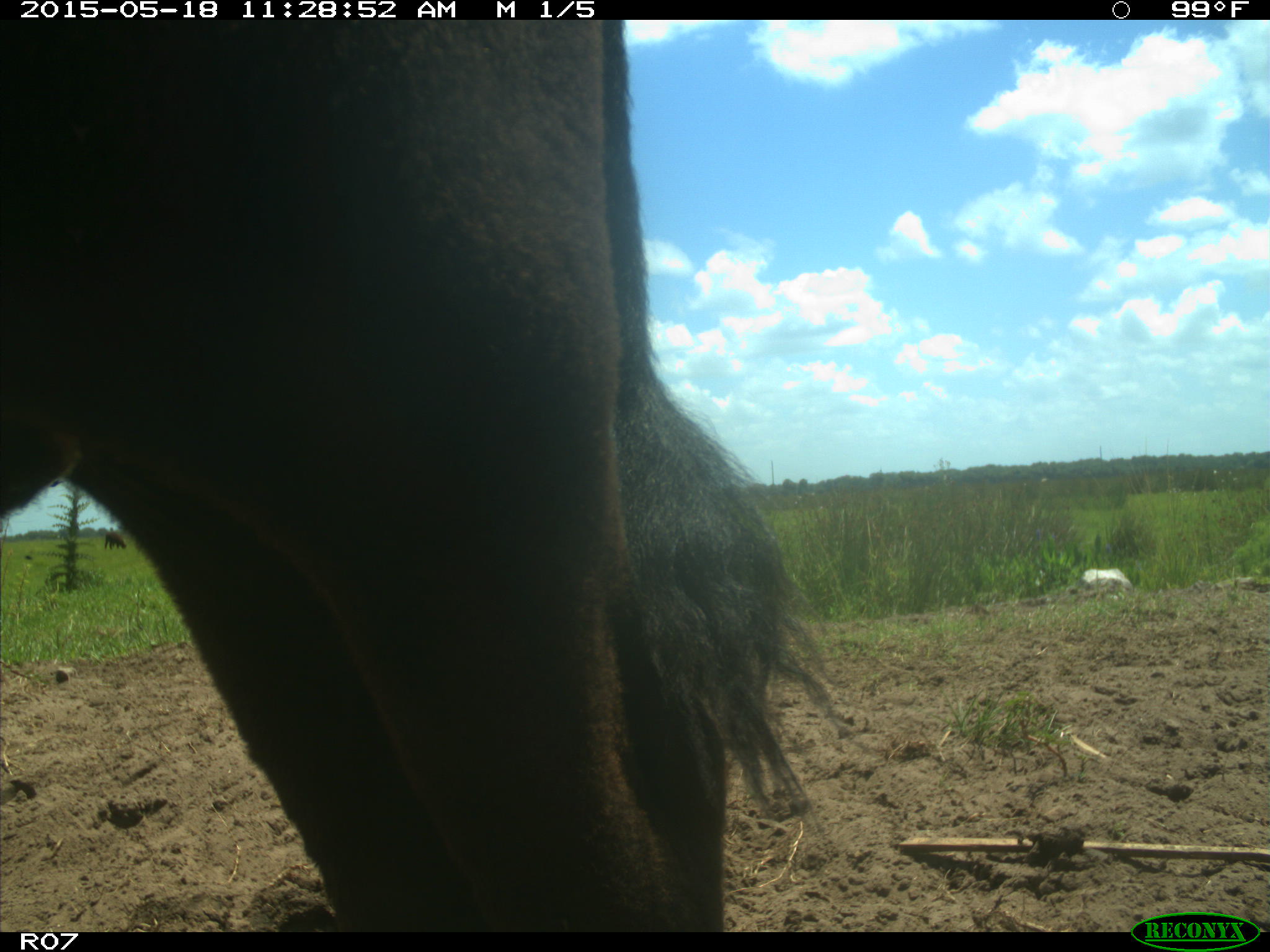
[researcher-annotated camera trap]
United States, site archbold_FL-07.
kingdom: Animalia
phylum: Chordata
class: Mammalia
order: Artiodactyla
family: Bovidae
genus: Bos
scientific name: Bos taurus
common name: domestic cow